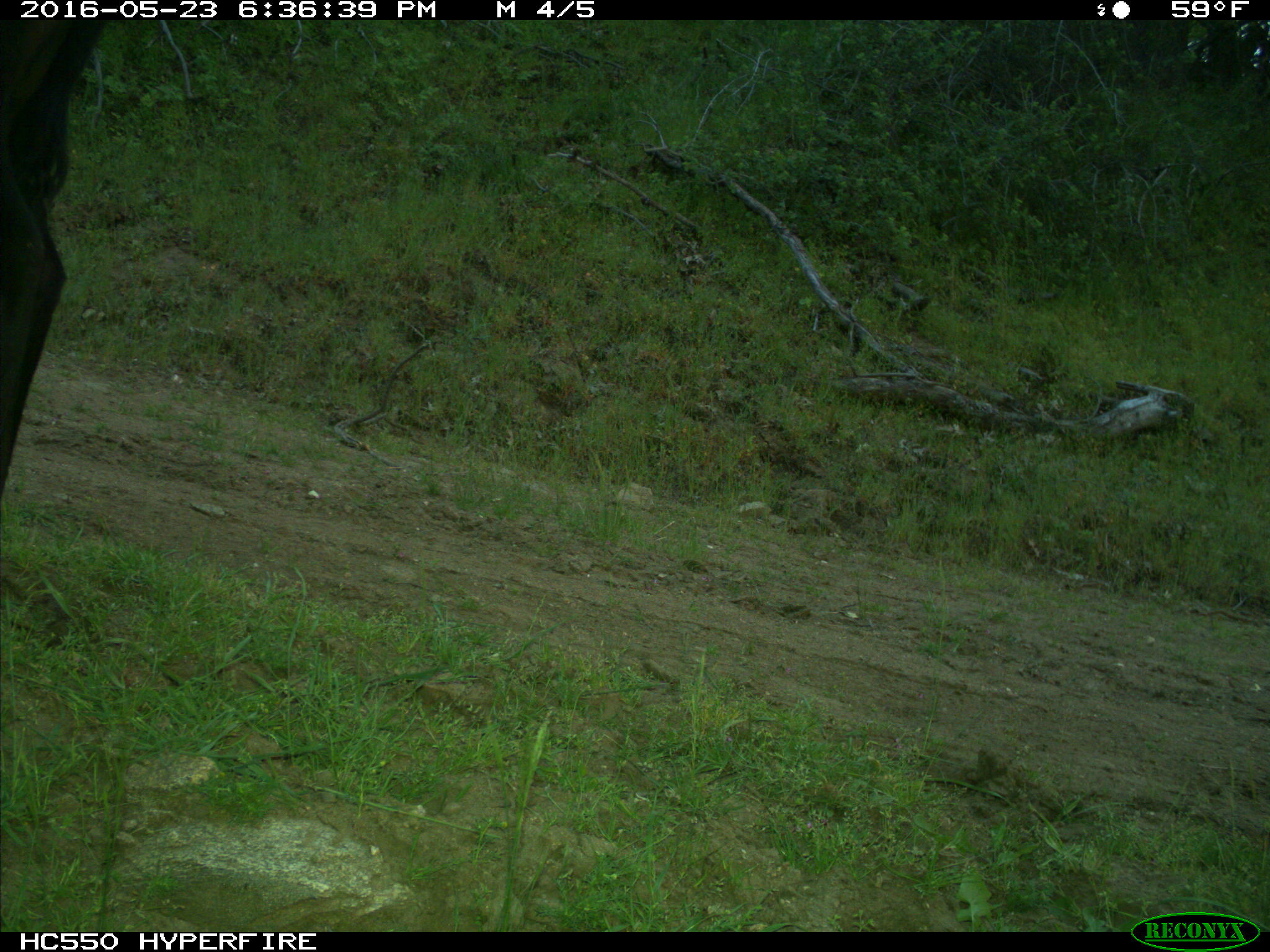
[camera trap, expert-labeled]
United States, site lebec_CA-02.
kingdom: Animalia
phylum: Chordata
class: Mammalia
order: Artiodactyla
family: Bovidae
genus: Bos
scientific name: Bos taurus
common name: domestic cow